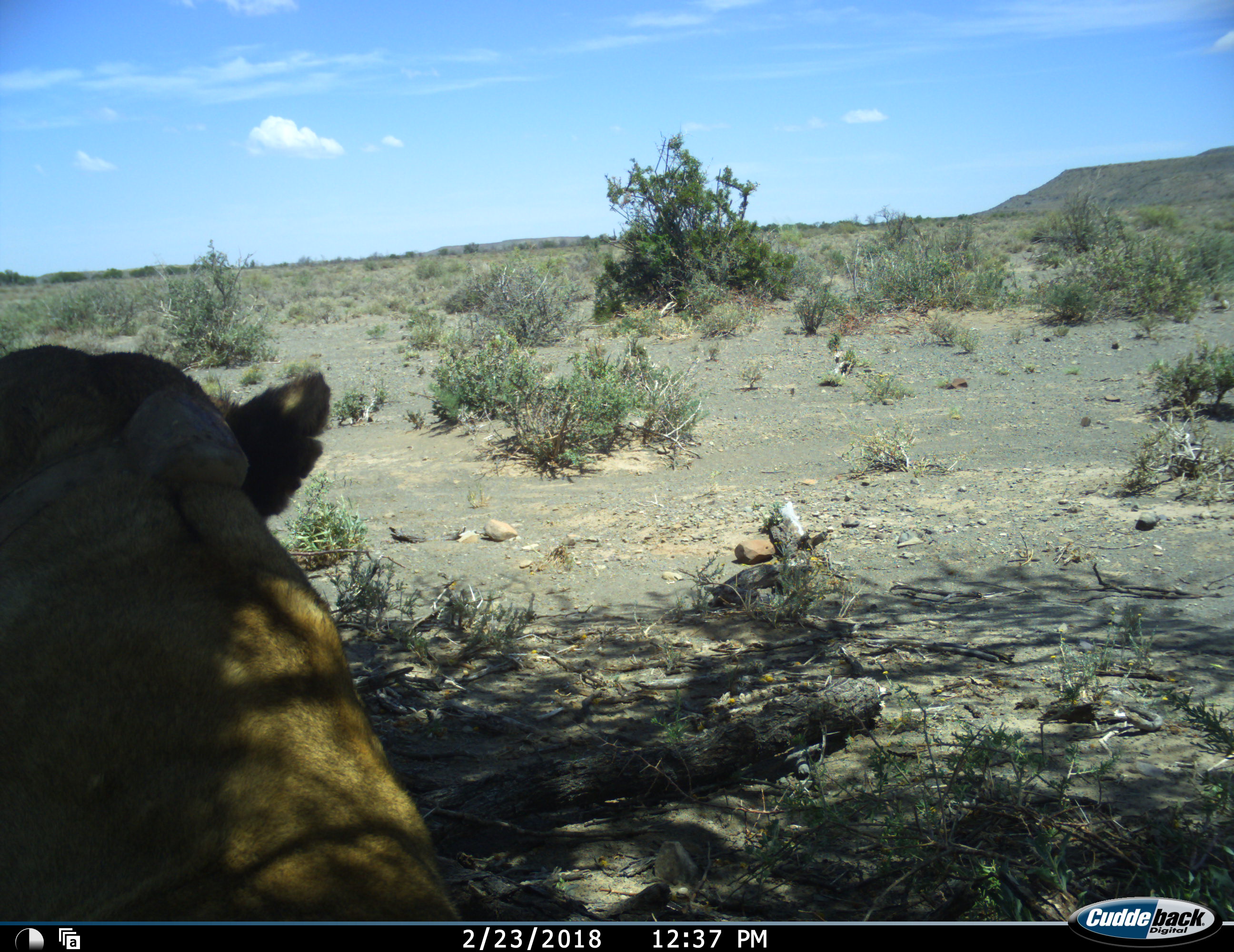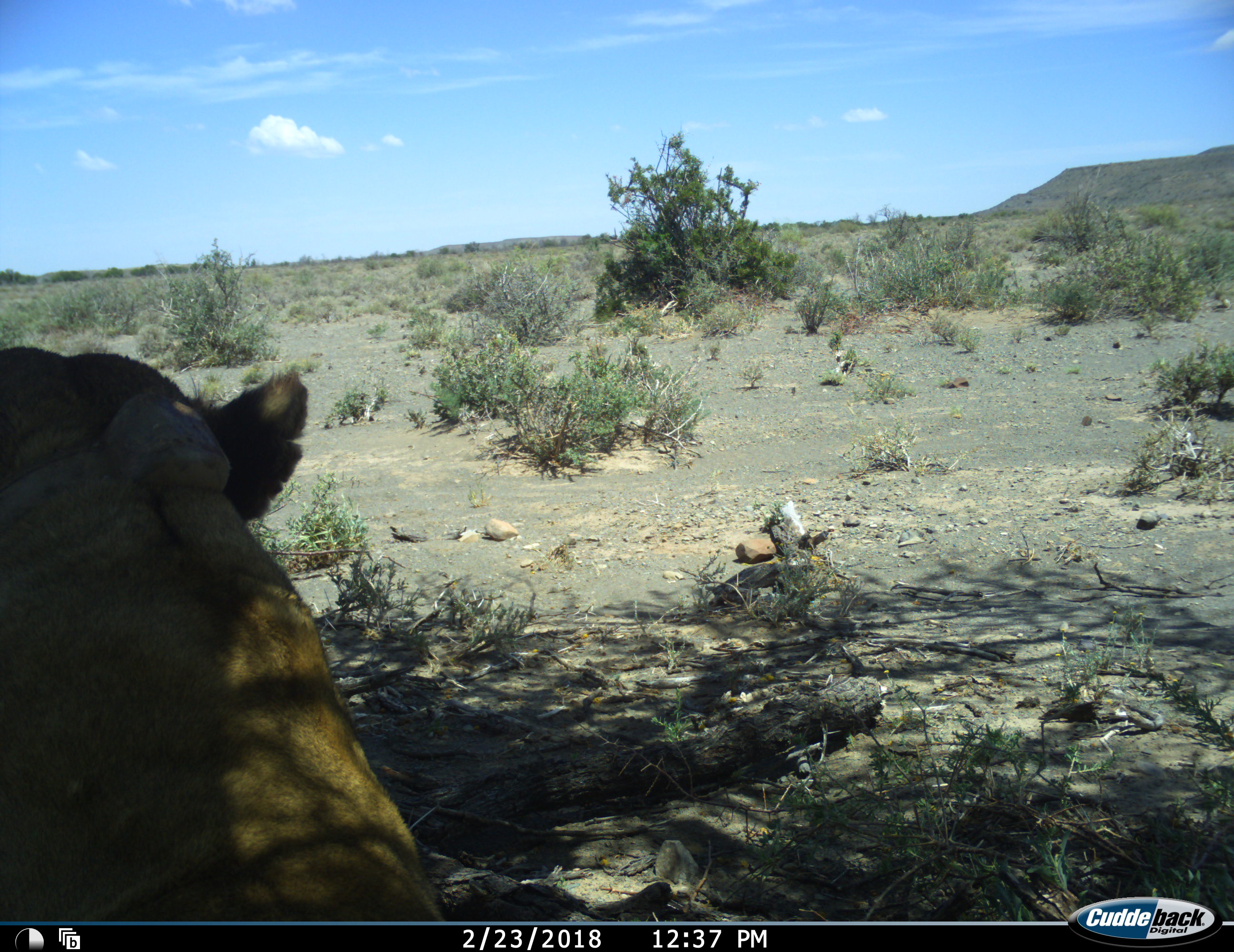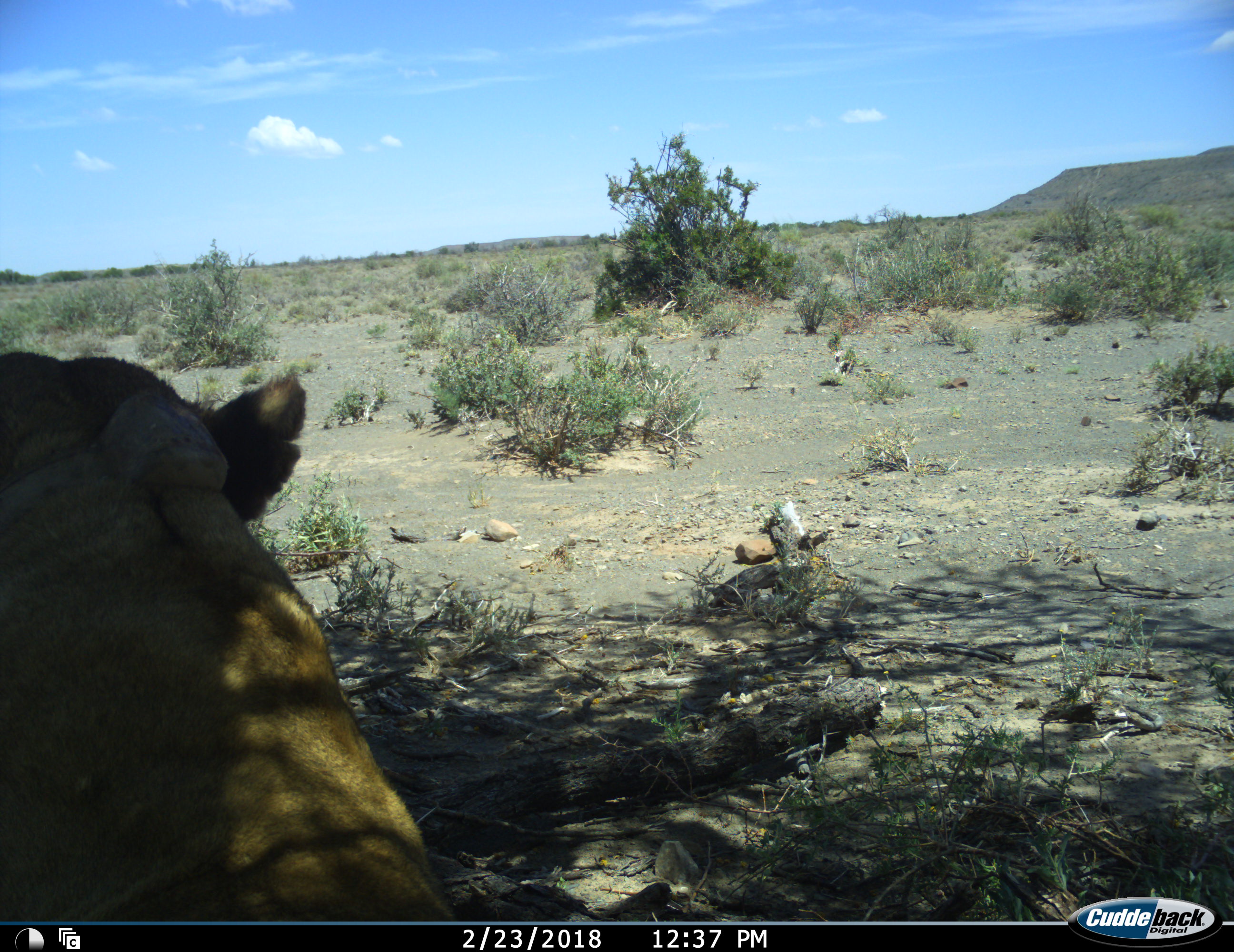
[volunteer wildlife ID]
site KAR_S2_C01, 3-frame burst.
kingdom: Animalia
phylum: Chordata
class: Mammalia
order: Carnivora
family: Felidae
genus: Panthera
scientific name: Panthera leo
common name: lion female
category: lionfemale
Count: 1.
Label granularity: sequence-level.